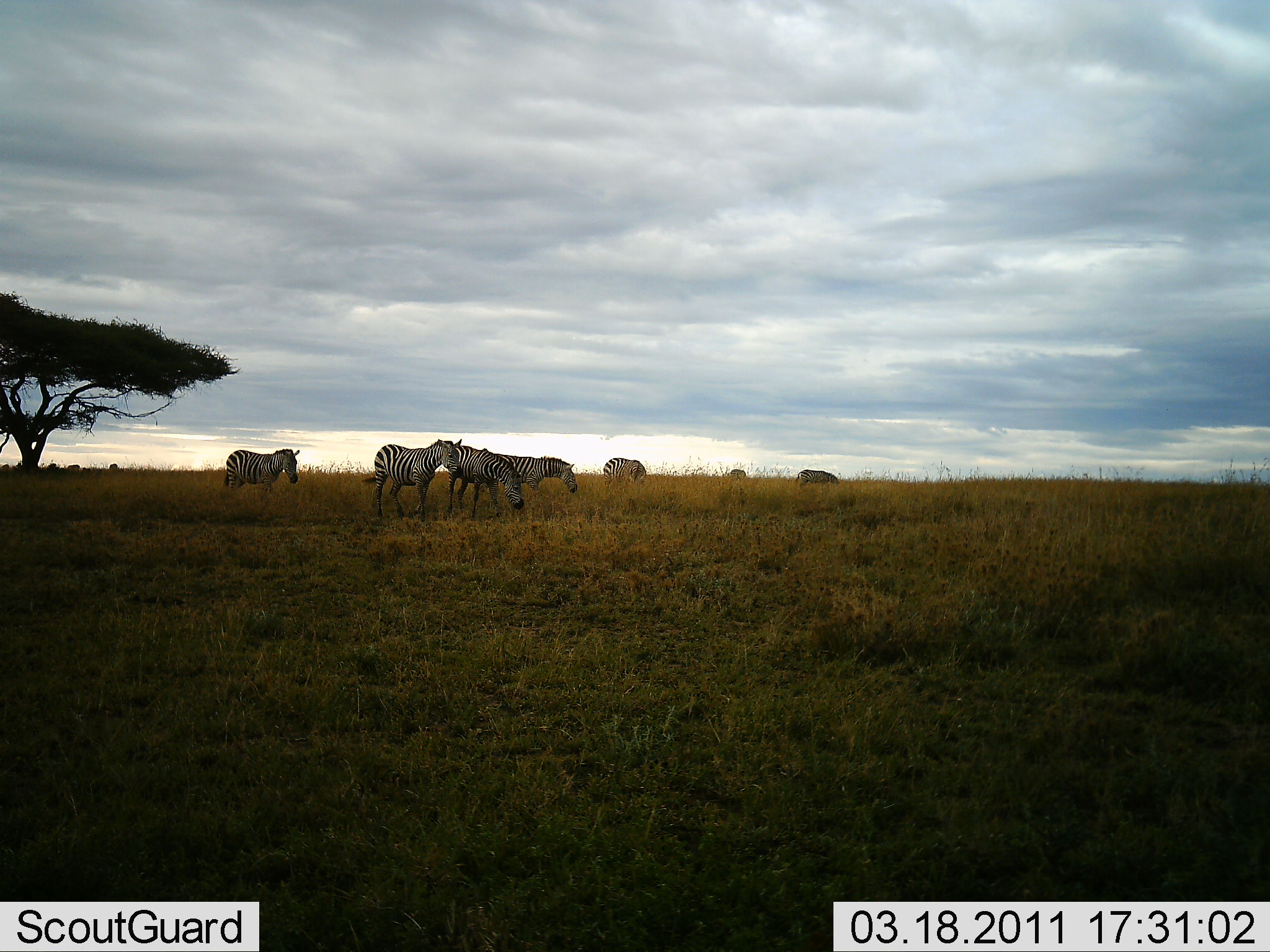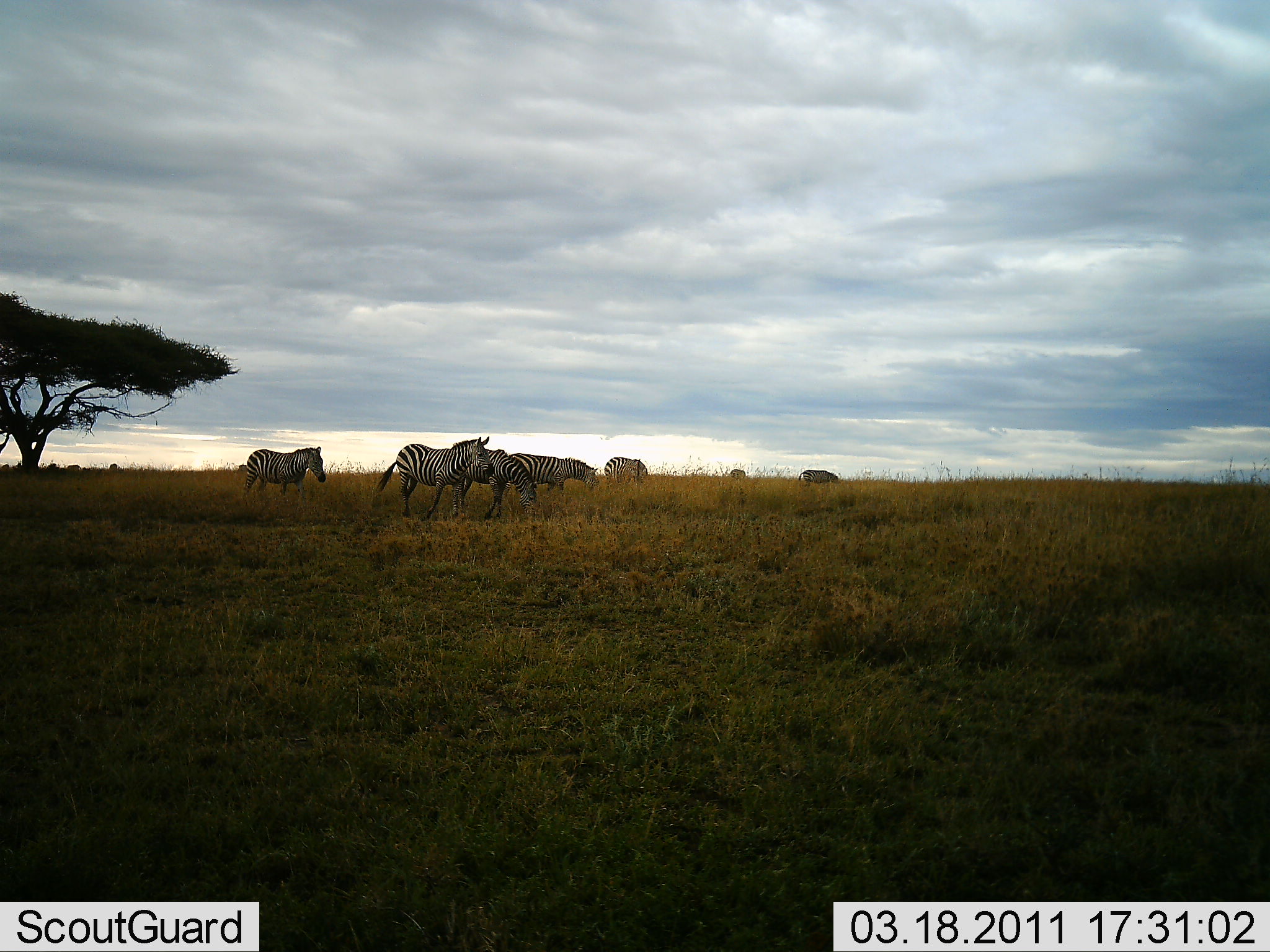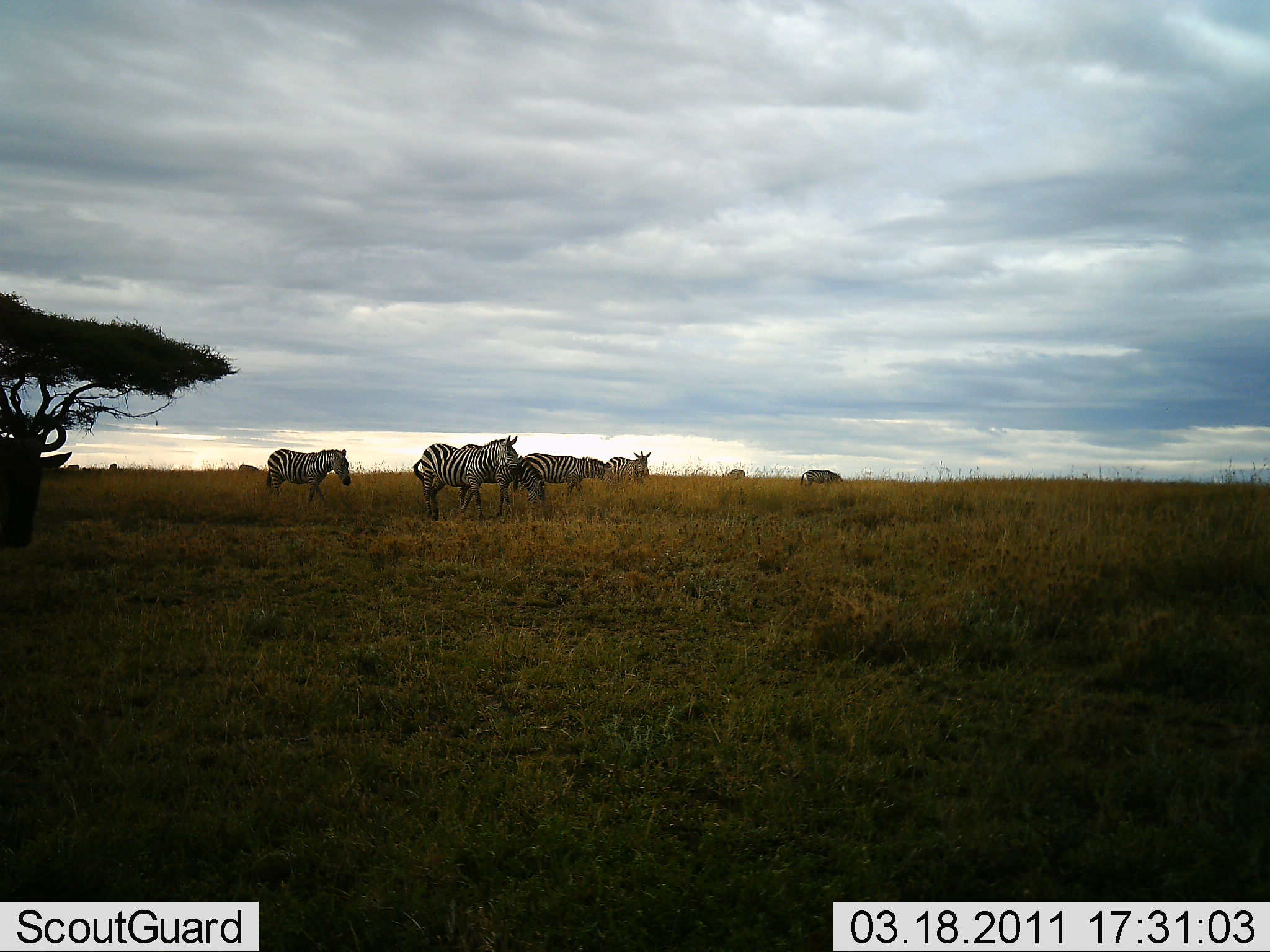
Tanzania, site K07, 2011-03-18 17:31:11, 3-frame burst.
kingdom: Animalia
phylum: Chordata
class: Mammalia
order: Artiodactyla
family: Bovidae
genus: Connochaetes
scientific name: Connochaetes taurinus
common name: blue wildebeest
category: wildebeest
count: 1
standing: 10%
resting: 0%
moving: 90%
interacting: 0%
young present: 0%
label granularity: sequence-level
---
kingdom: Animalia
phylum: Chordata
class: Mammalia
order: Perissodactyla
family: Equidae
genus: Equus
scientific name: Equus quagga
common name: plains zebra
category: zebra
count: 6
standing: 33%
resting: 0%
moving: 73%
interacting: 0%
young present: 0%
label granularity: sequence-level